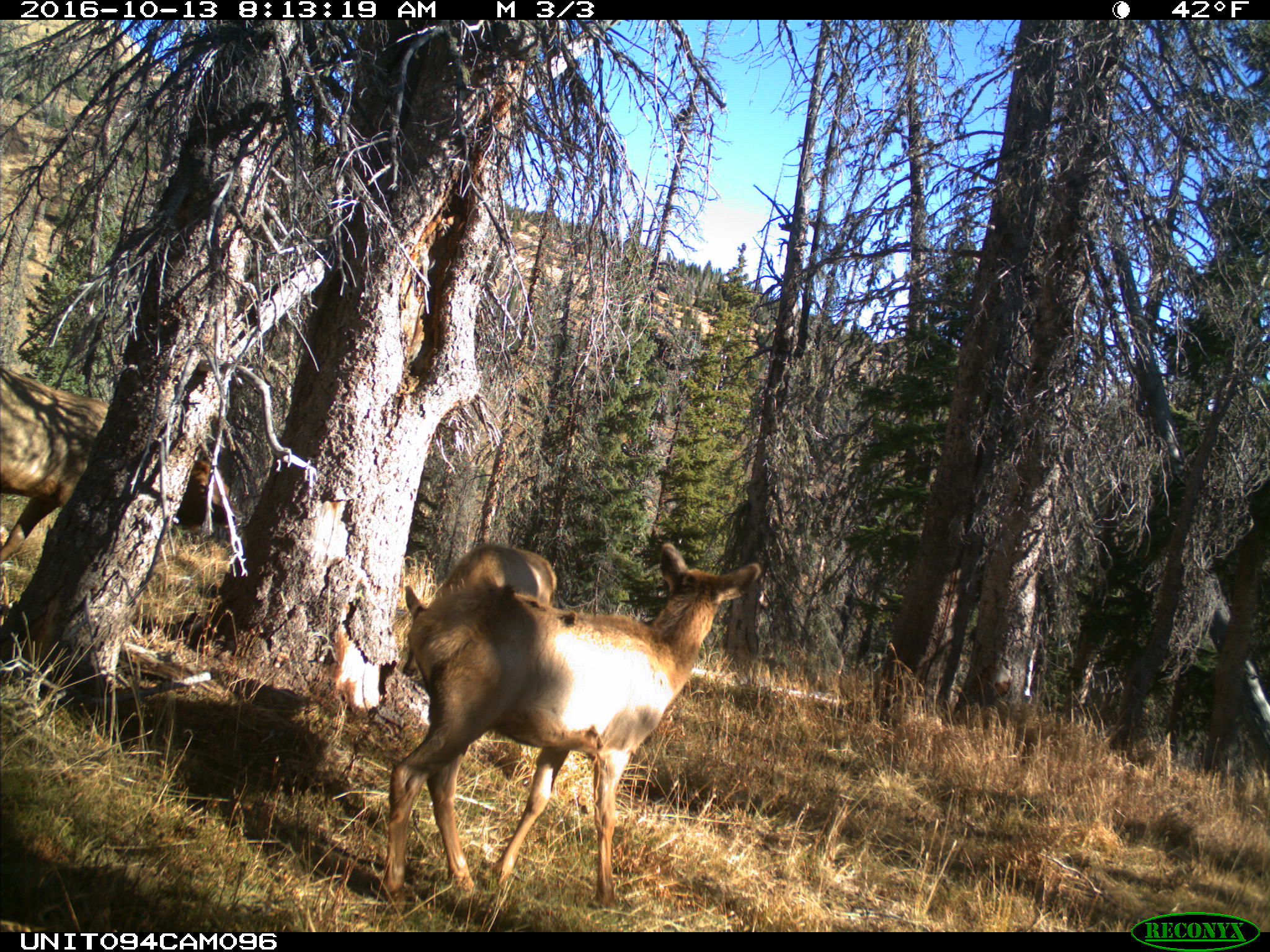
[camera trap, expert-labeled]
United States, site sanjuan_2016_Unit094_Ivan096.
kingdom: Animalia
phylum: Chordata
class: Mammalia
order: Artiodactyla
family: Cervidae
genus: Cervus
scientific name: Cervus elaphus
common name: red deer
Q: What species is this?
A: Cervus elaphus (red deer).